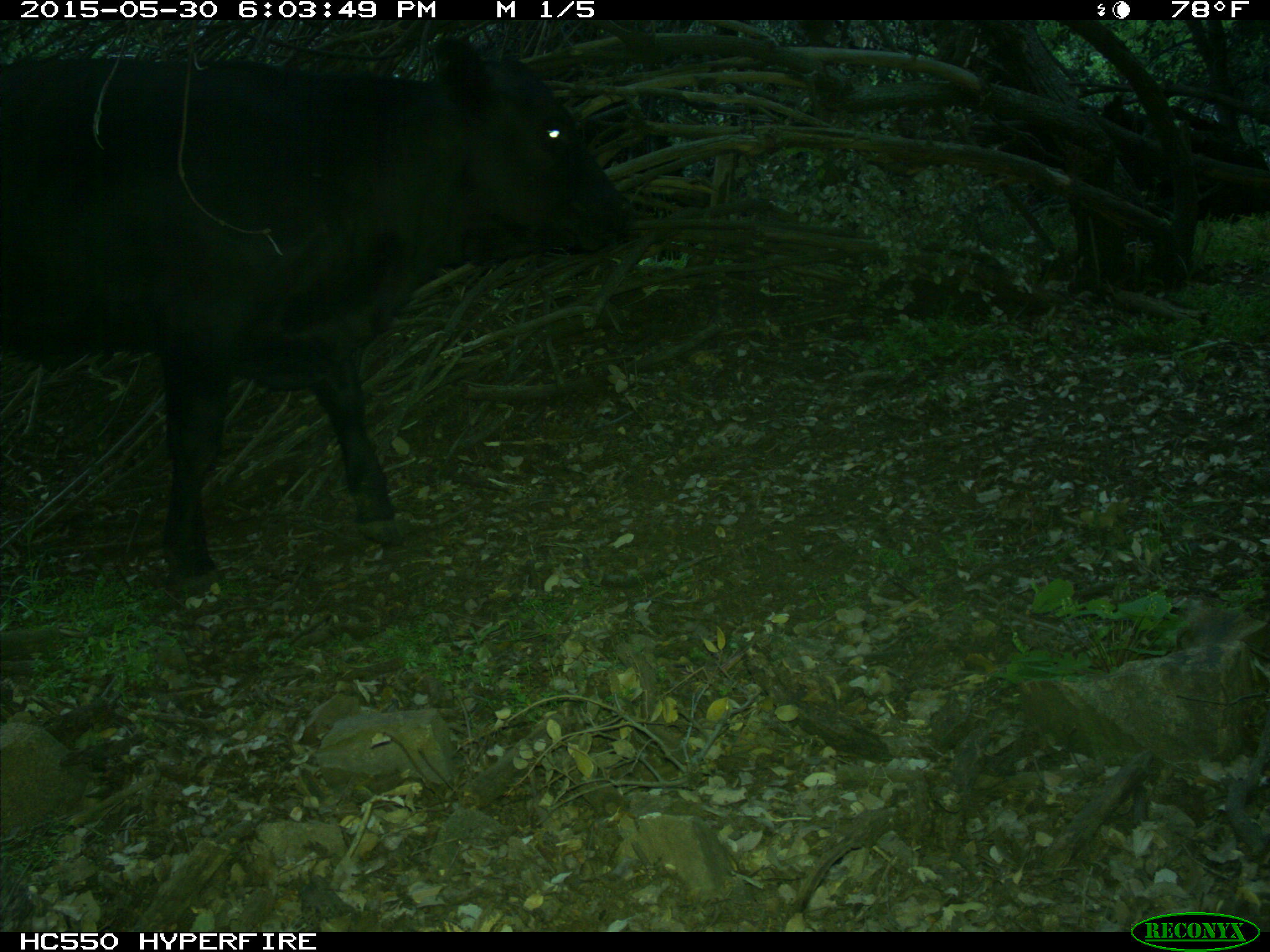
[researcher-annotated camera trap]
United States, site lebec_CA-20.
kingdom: Animalia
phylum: Chordata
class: Mammalia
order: Artiodactyla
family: Bovidae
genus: Bos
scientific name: Bos taurus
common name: domestic cow